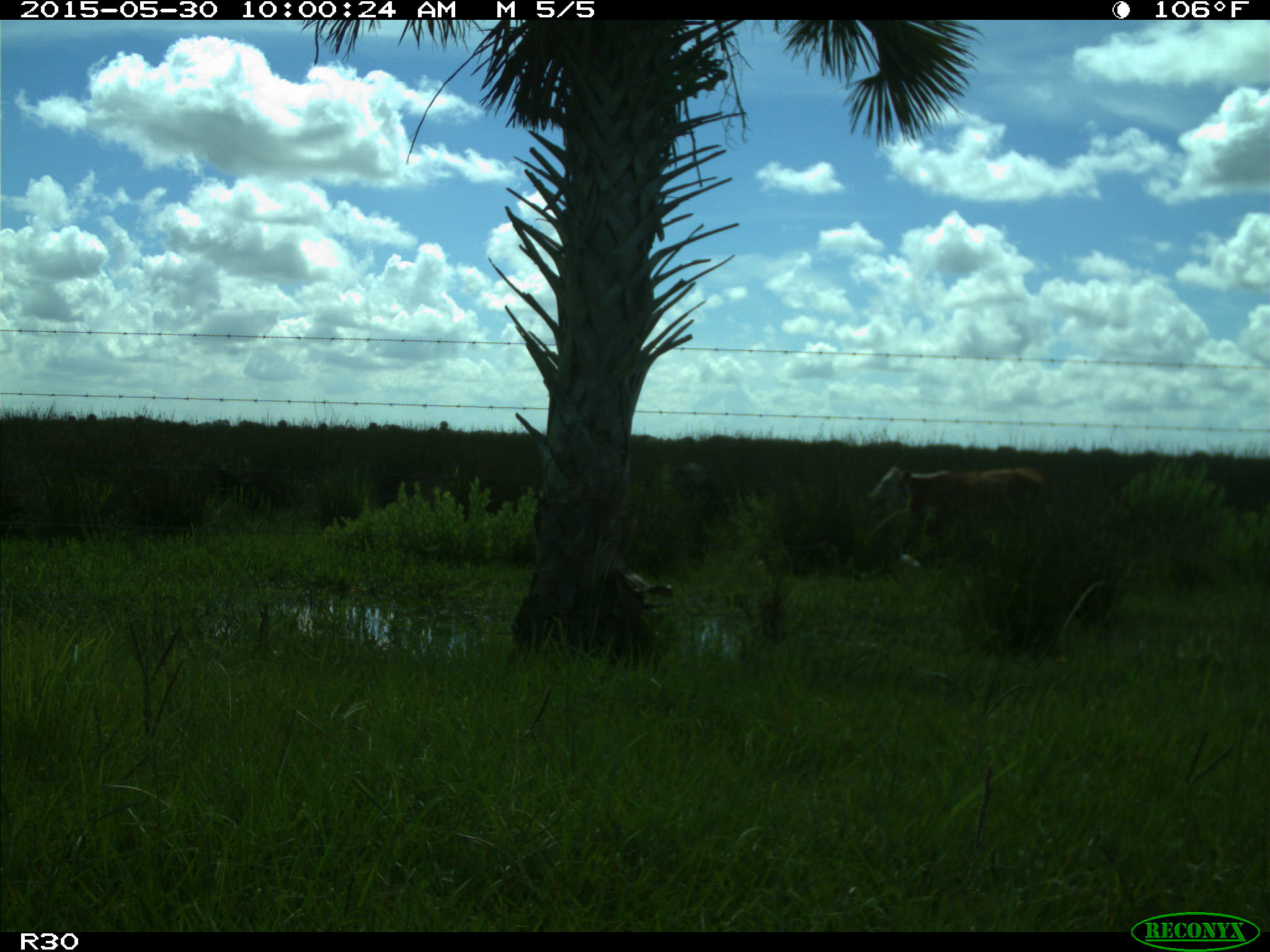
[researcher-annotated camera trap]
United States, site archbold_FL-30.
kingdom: Animalia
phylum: Chordata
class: Mammalia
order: Artiodactyla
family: Bovidae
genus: Bos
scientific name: Bos taurus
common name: domestic cow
Bos taurus (domestic cow).